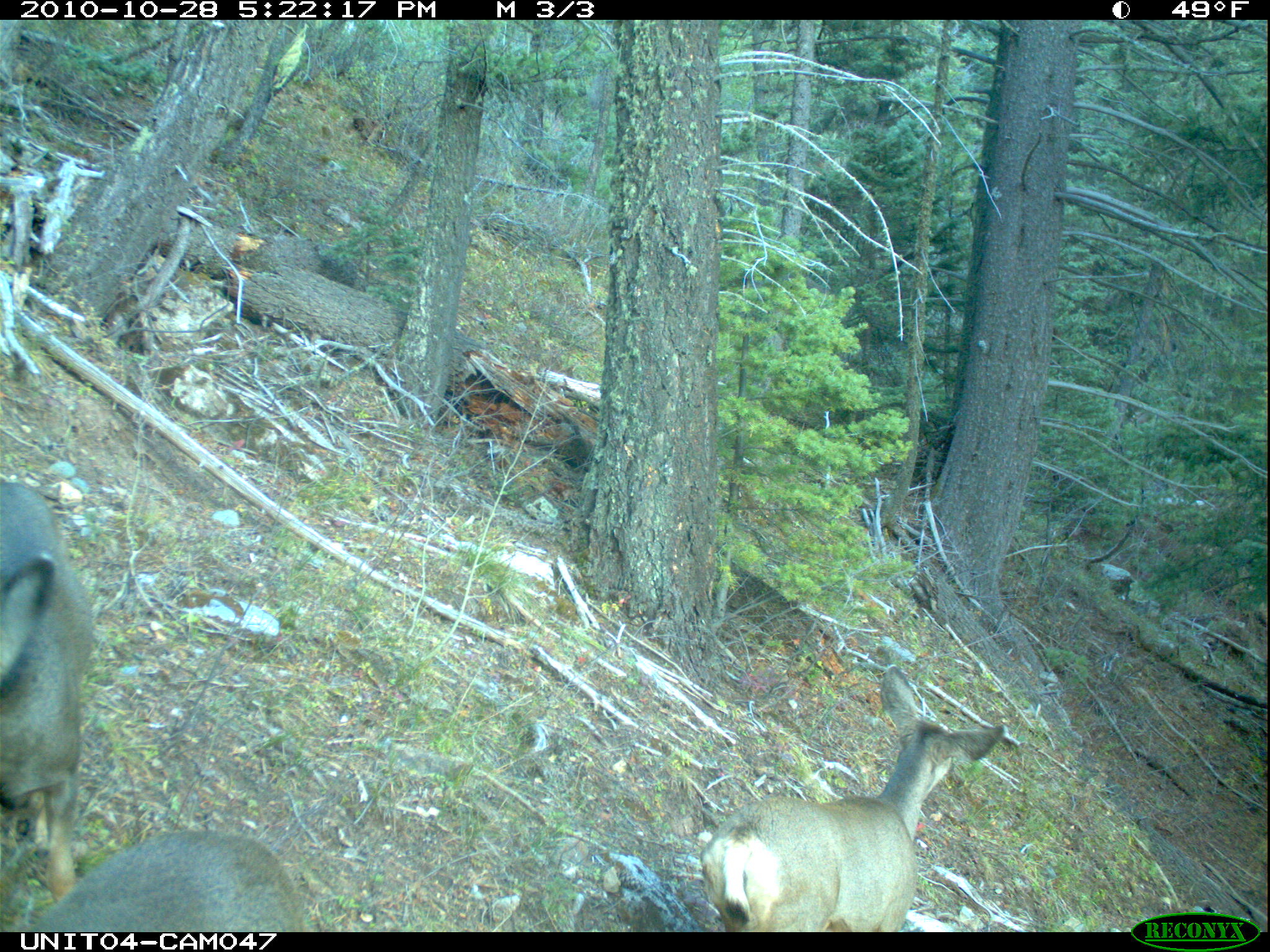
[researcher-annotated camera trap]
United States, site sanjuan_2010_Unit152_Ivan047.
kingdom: Animalia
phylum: Chordata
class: Mammalia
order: Artiodactyla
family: Cervidae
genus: Odocoileus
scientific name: Odocoileus hemionus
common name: mule deer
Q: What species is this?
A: Odocoileus hemionus (mule deer).